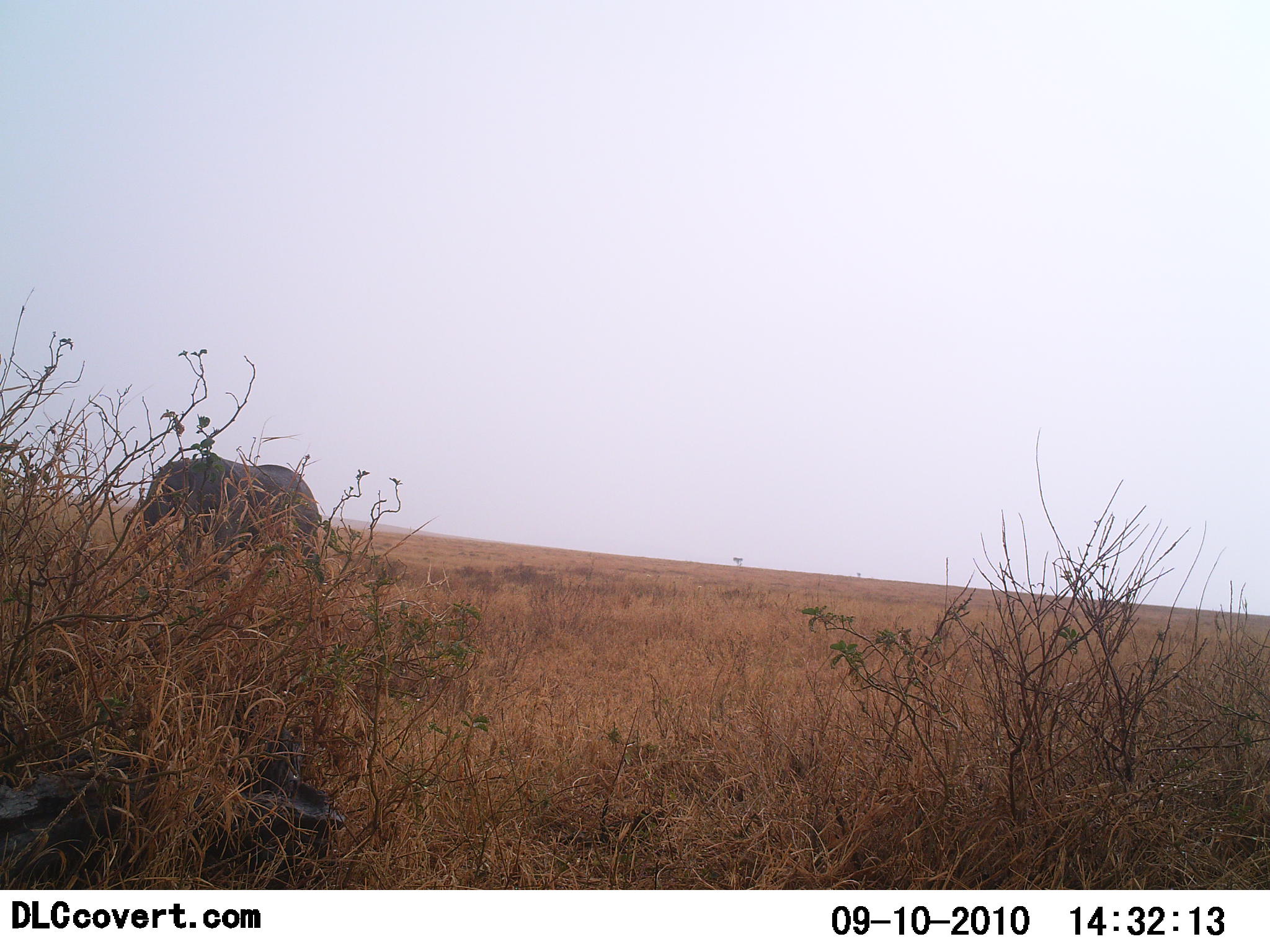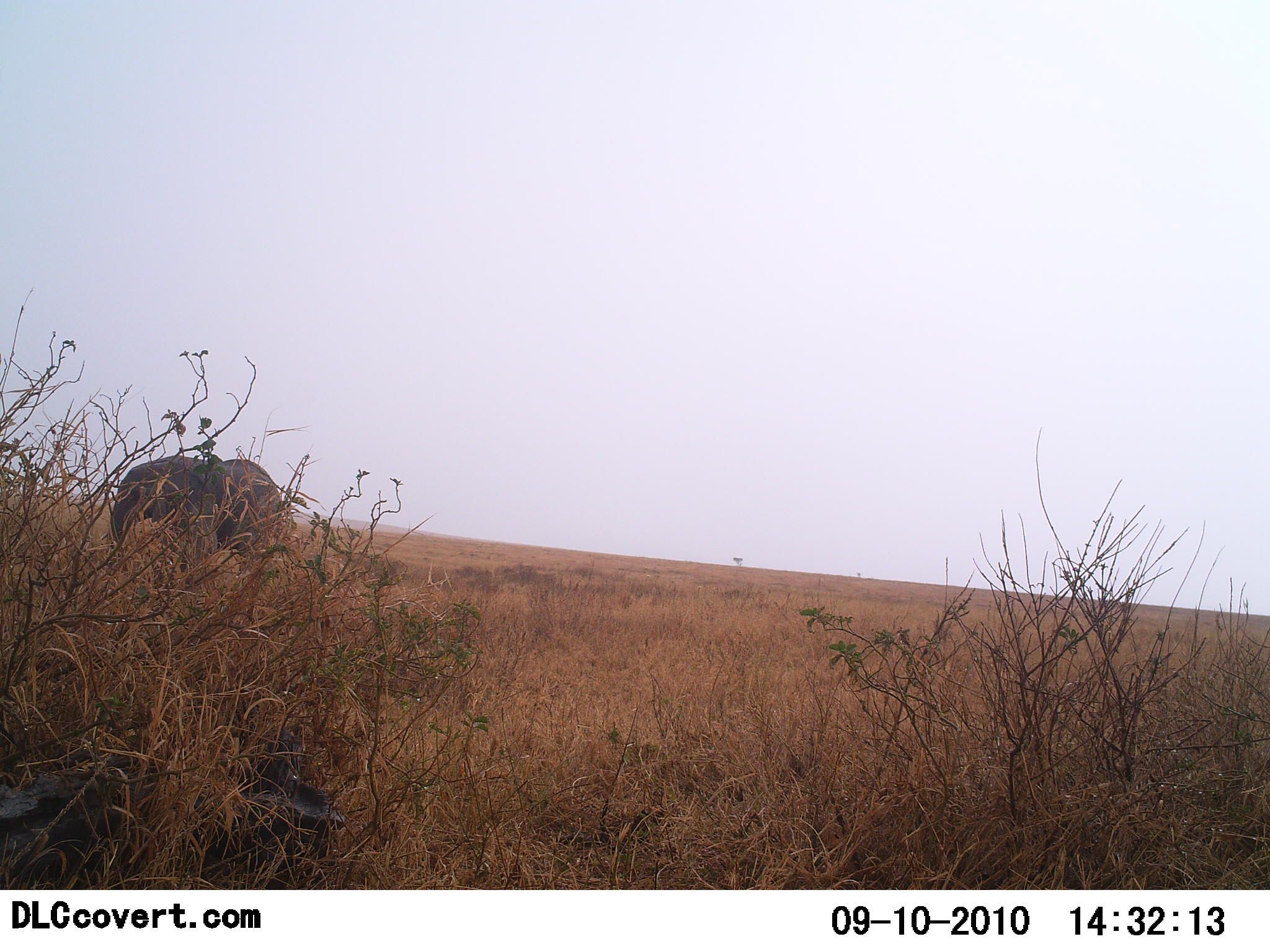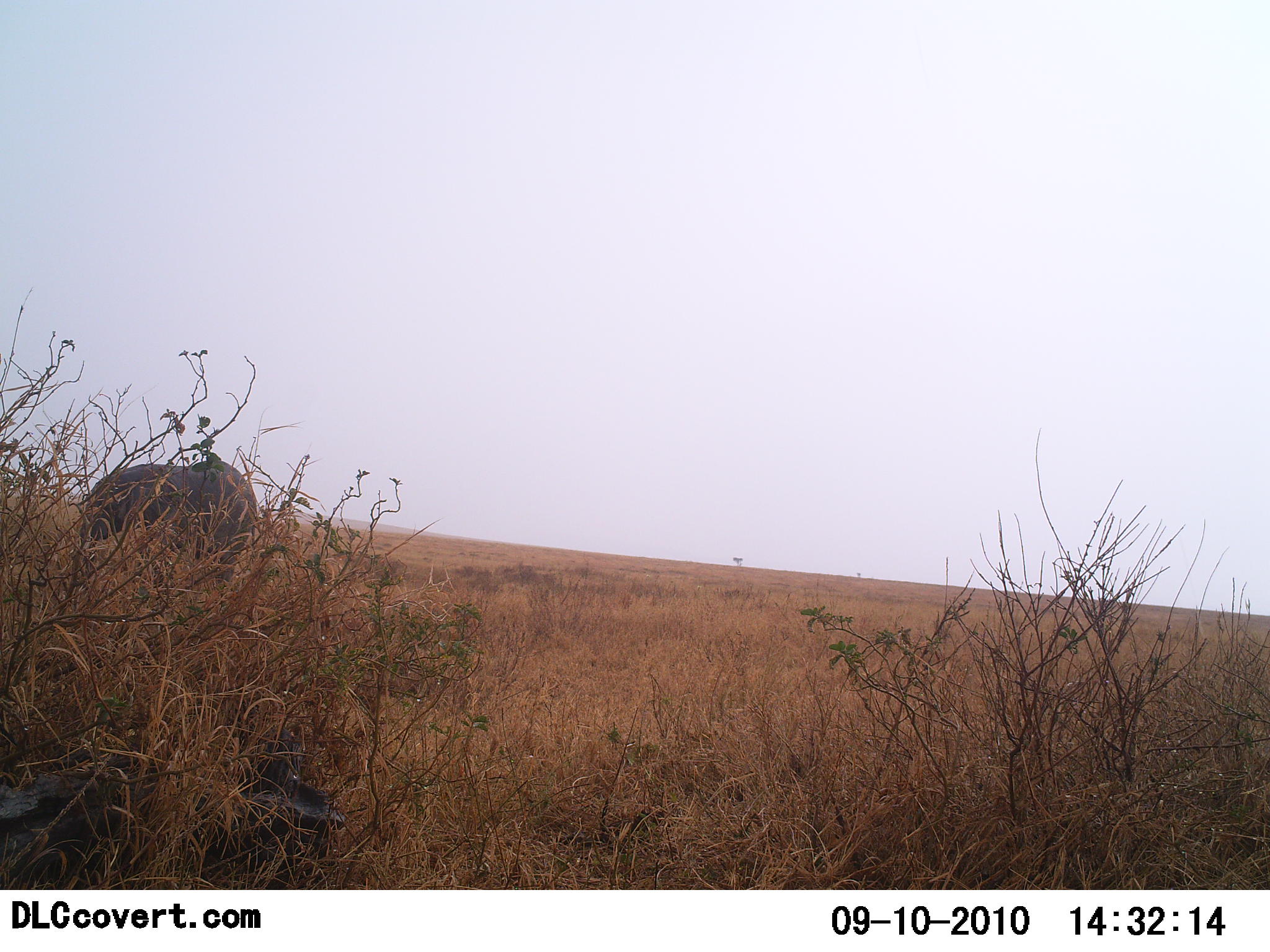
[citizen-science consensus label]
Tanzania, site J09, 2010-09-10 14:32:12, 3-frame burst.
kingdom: Animalia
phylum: Chordata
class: Mammalia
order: Proboscidea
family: Elephantidae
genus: Loxodonta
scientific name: Loxodonta africana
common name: african bush elephant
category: elephant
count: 1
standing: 21%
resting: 0%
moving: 86%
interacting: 0%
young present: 0%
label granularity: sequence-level